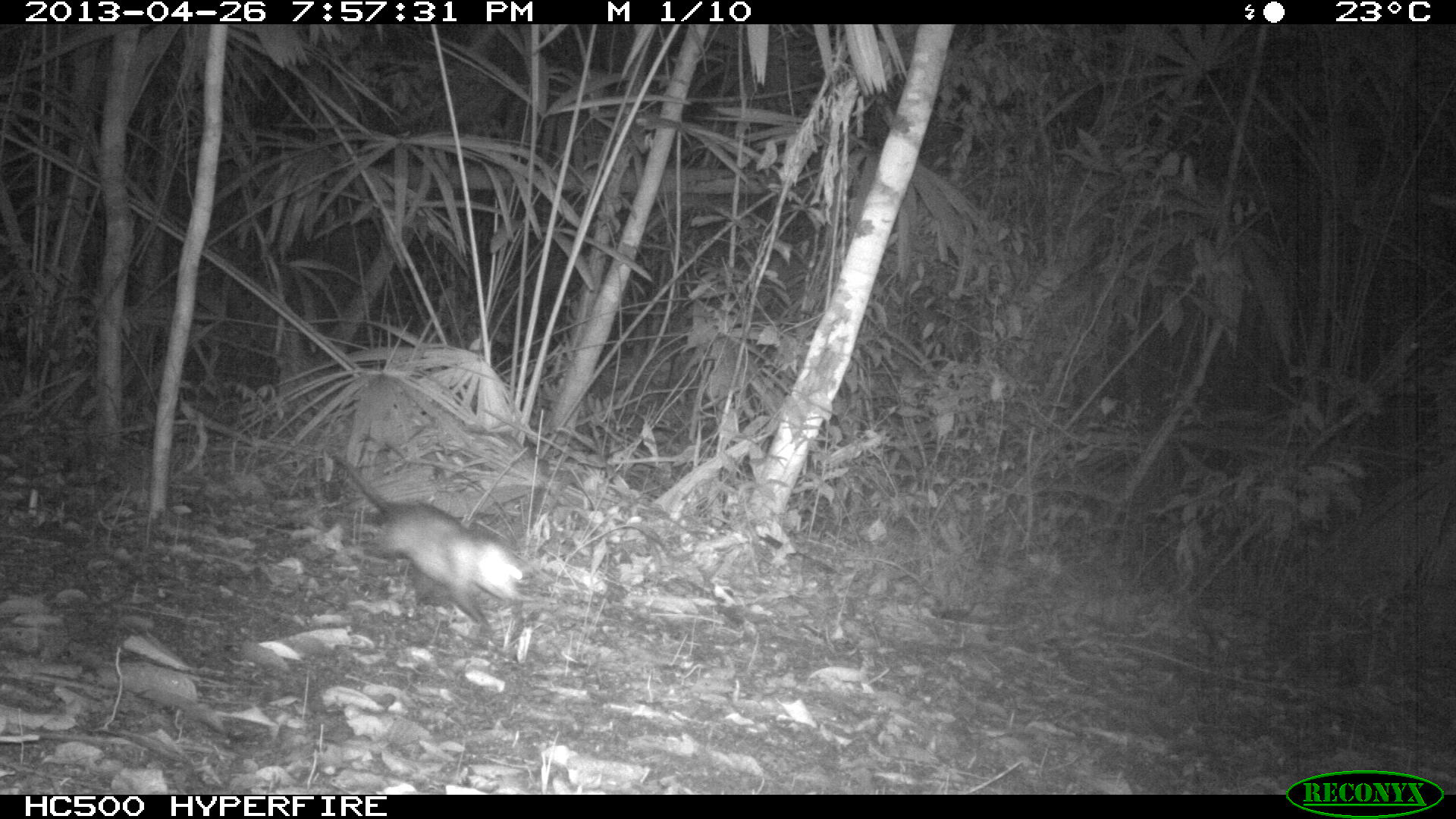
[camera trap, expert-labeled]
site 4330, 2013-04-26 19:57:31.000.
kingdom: Animalia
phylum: Chordata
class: Mammalia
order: Didelphimorphia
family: Didelphidae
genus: Didelphis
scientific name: Didelphis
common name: american opossums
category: didelphis sp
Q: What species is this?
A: Didelphis sp (american opossums) (Didelphis).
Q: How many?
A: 1.